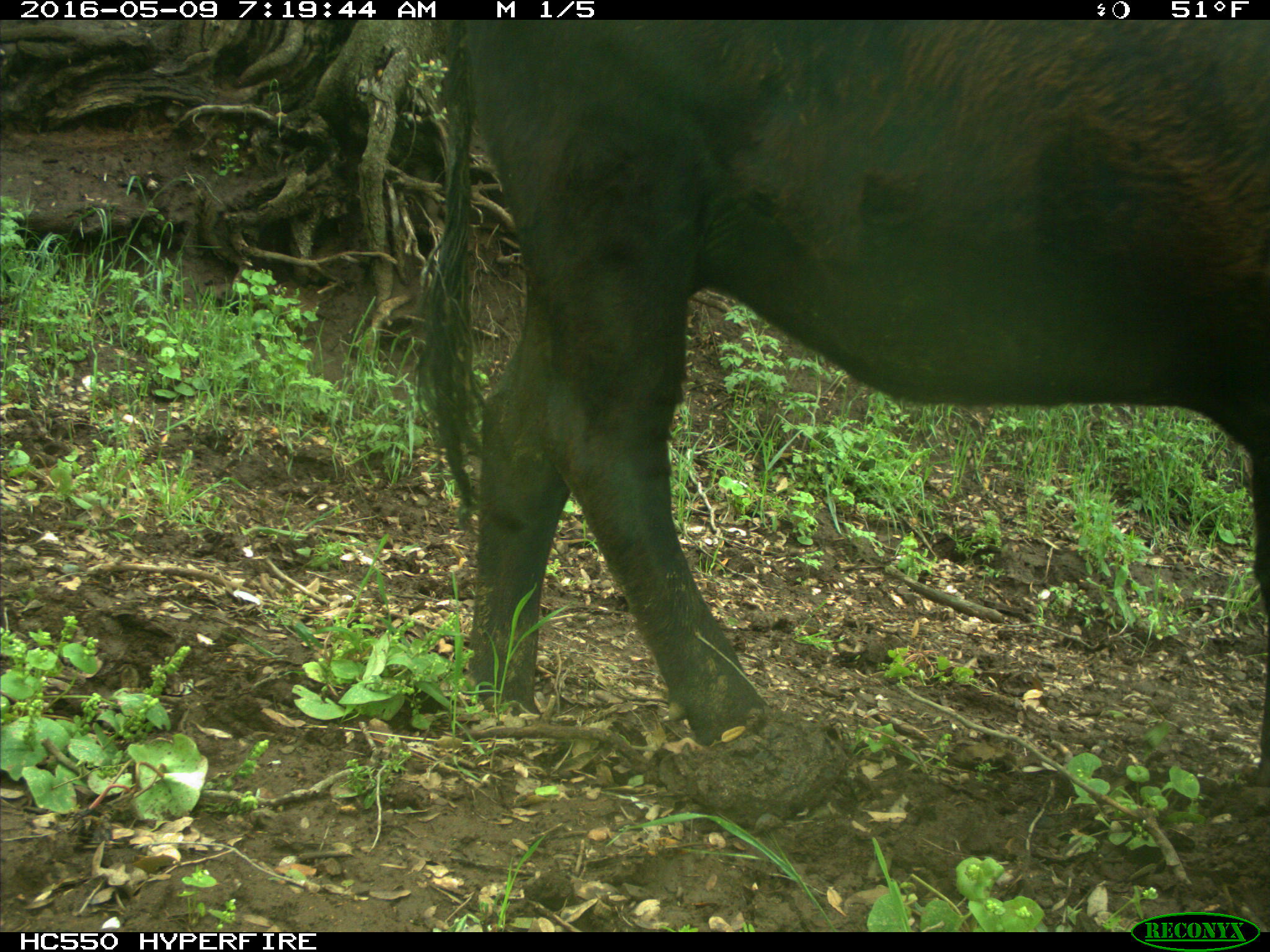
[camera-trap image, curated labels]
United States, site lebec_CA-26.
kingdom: Animalia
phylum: Chordata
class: Mammalia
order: Artiodactyla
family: Bovidae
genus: Bos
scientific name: Bos taurus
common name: domestic cow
Bos taurus (domestic cow).